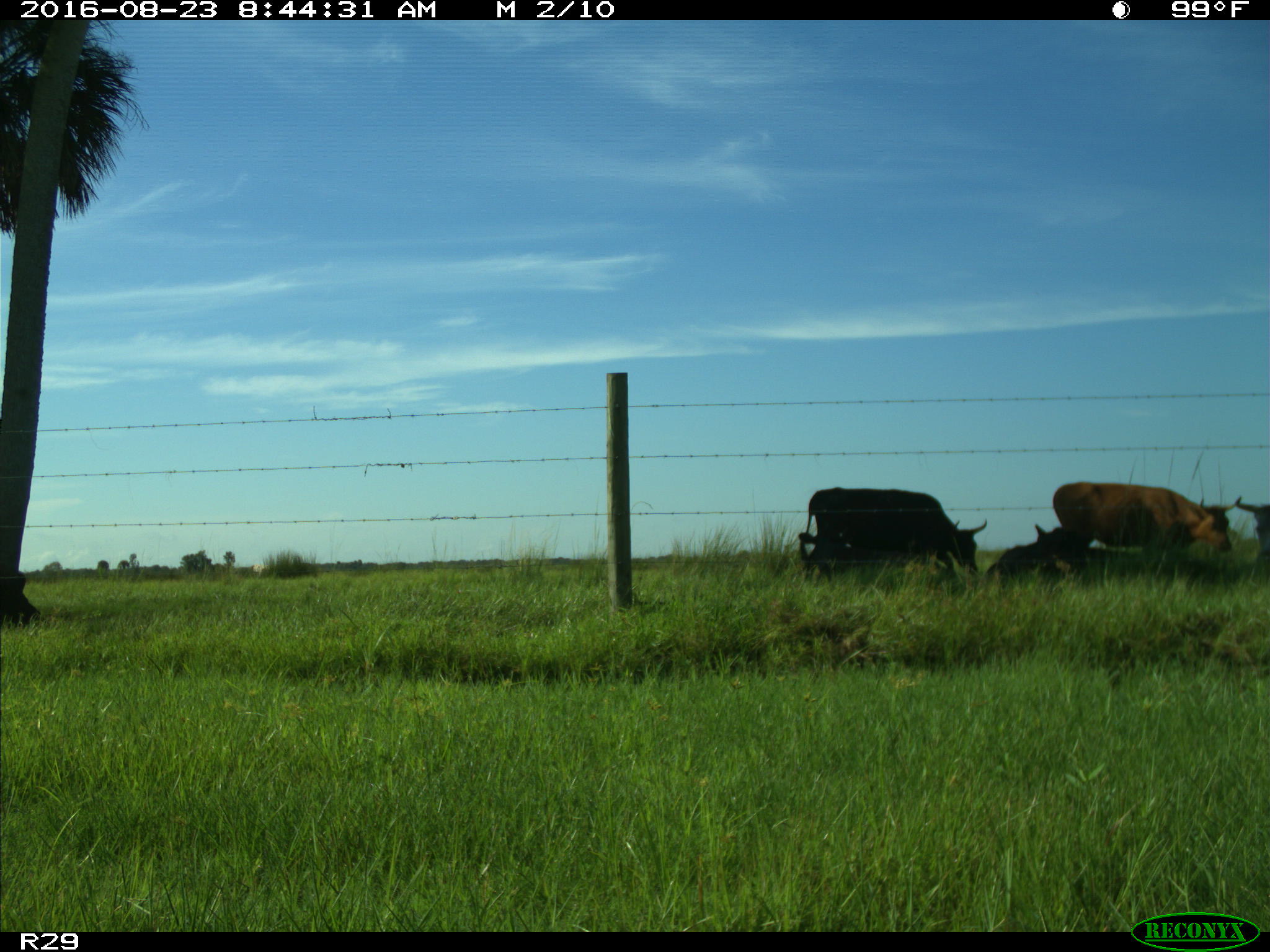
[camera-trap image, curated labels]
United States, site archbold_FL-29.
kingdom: Animalia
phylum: Chordata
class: Mammalia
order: Artiodactyla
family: Bovidae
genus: Bos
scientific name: Bos taurus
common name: domestic cow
Bos taurus (domestic cow).